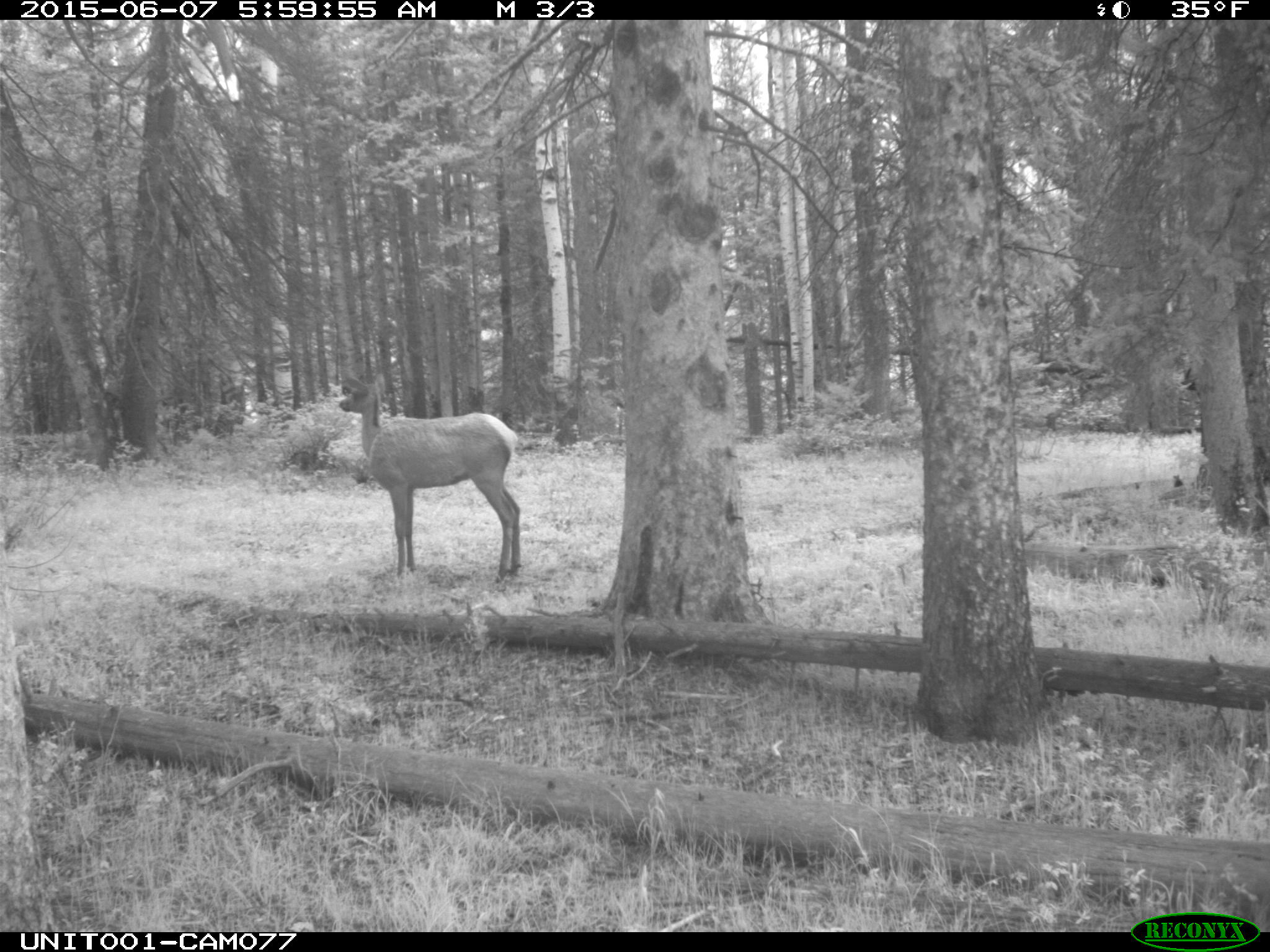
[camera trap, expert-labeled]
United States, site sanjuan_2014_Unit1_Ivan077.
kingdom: Animalia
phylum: Chordata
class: Mammalia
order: Artiodactyla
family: Cervidae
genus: Cervus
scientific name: Cervus elaphus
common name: red deer